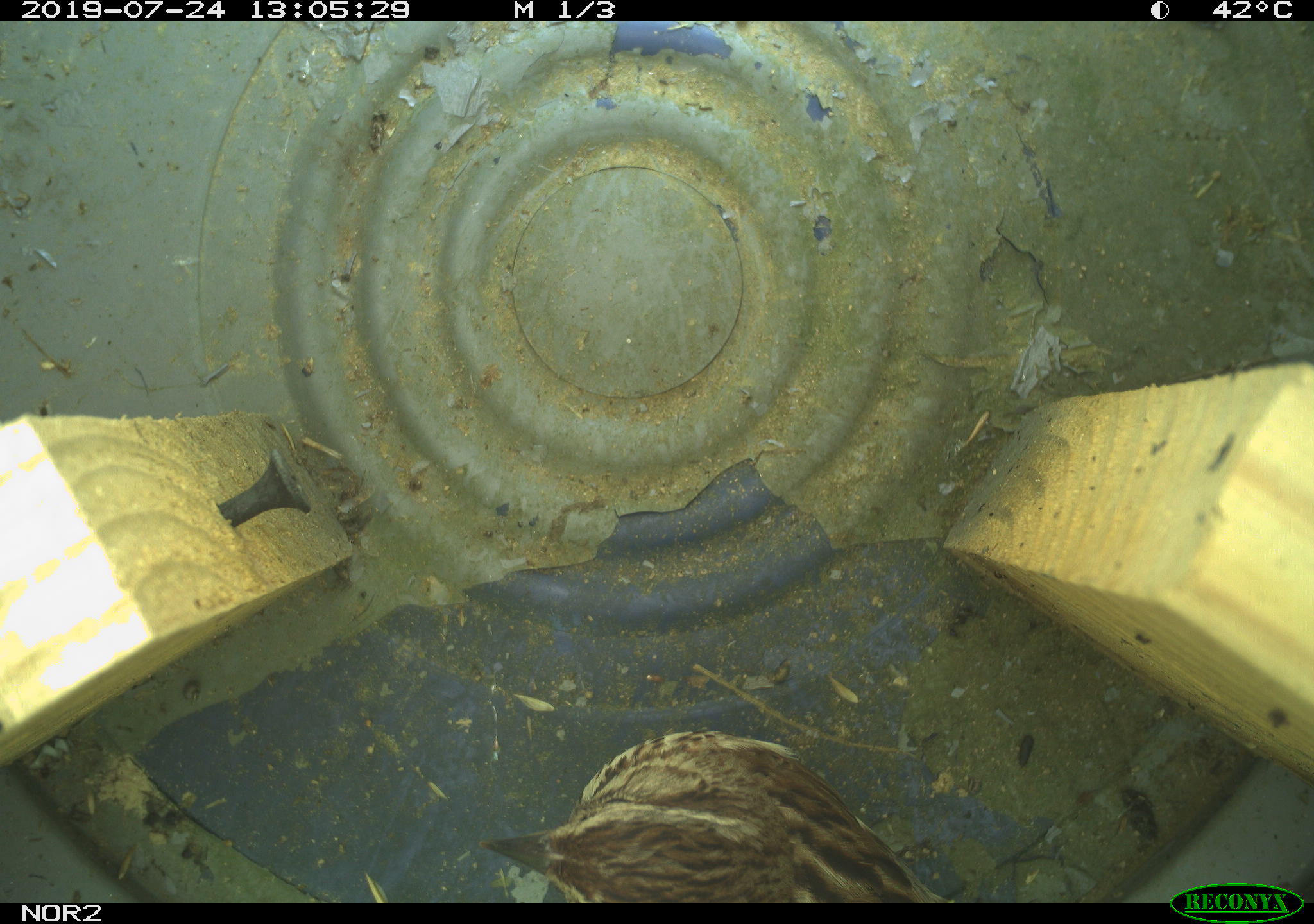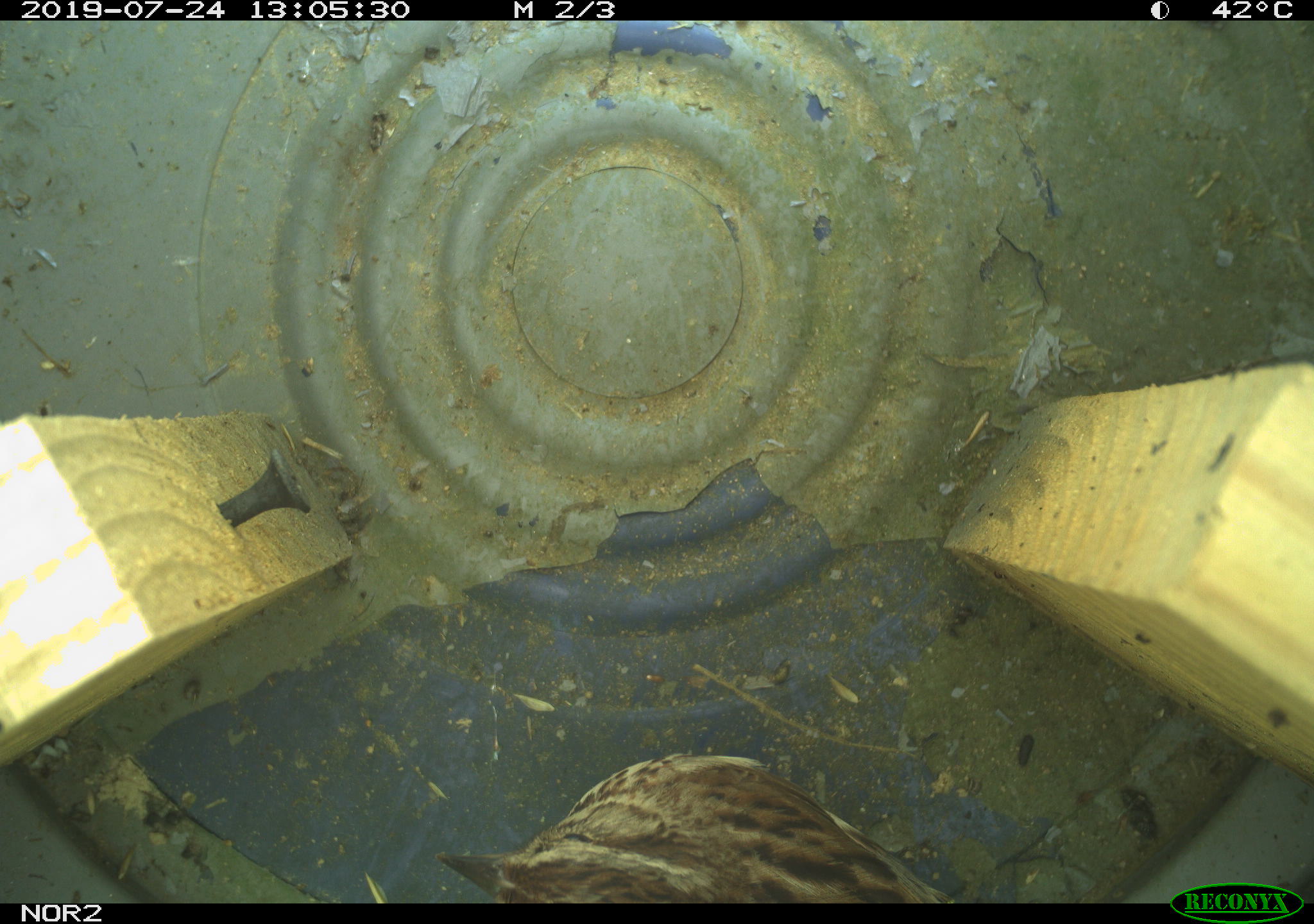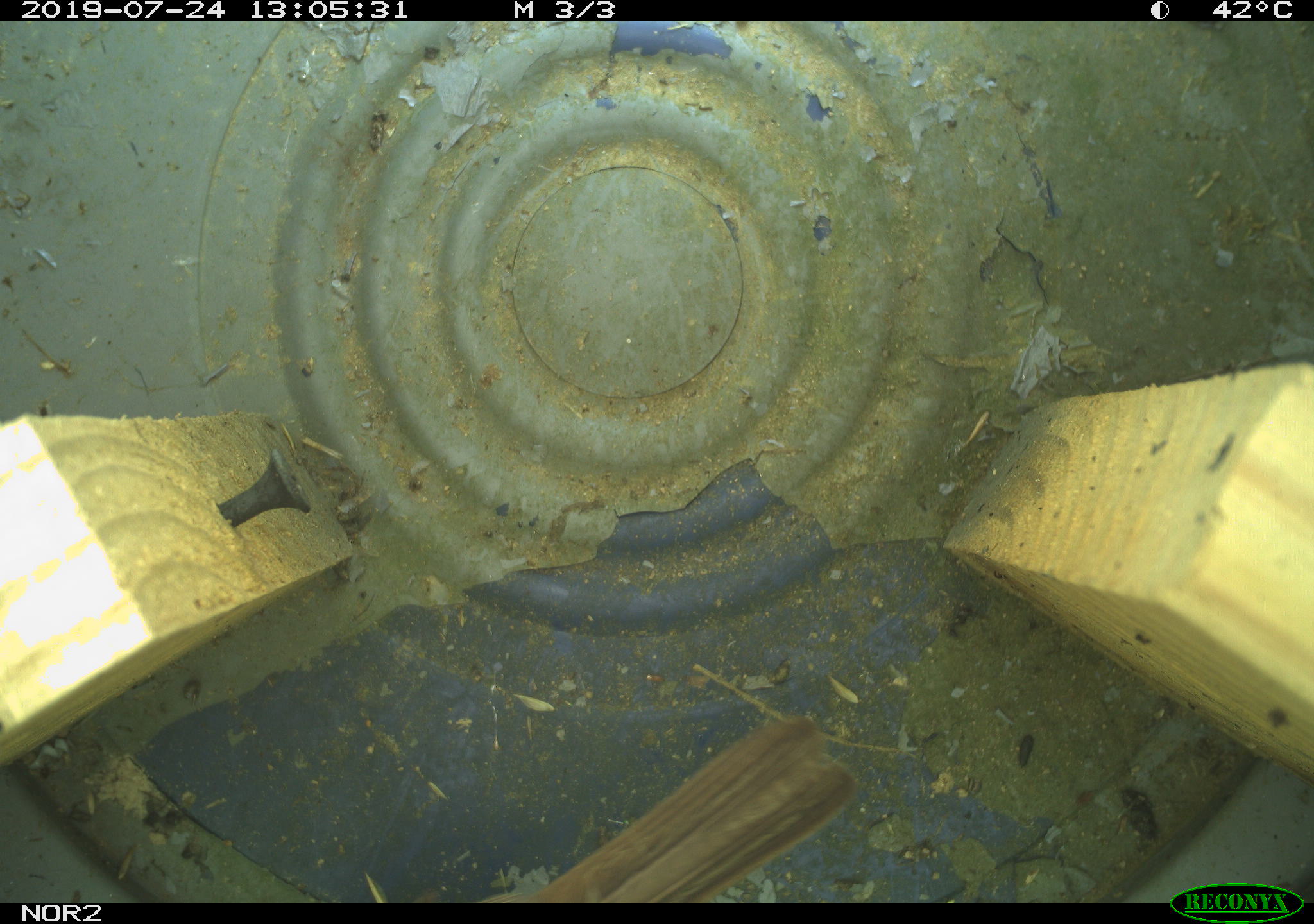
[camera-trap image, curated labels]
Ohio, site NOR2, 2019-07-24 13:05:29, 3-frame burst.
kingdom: Animalia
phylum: Chordata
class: Aves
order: Passeriformes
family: Passerellidae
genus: Melospiza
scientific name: Melospiza melodia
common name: song sparrow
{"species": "song sparrow (Melospiza melodia)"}